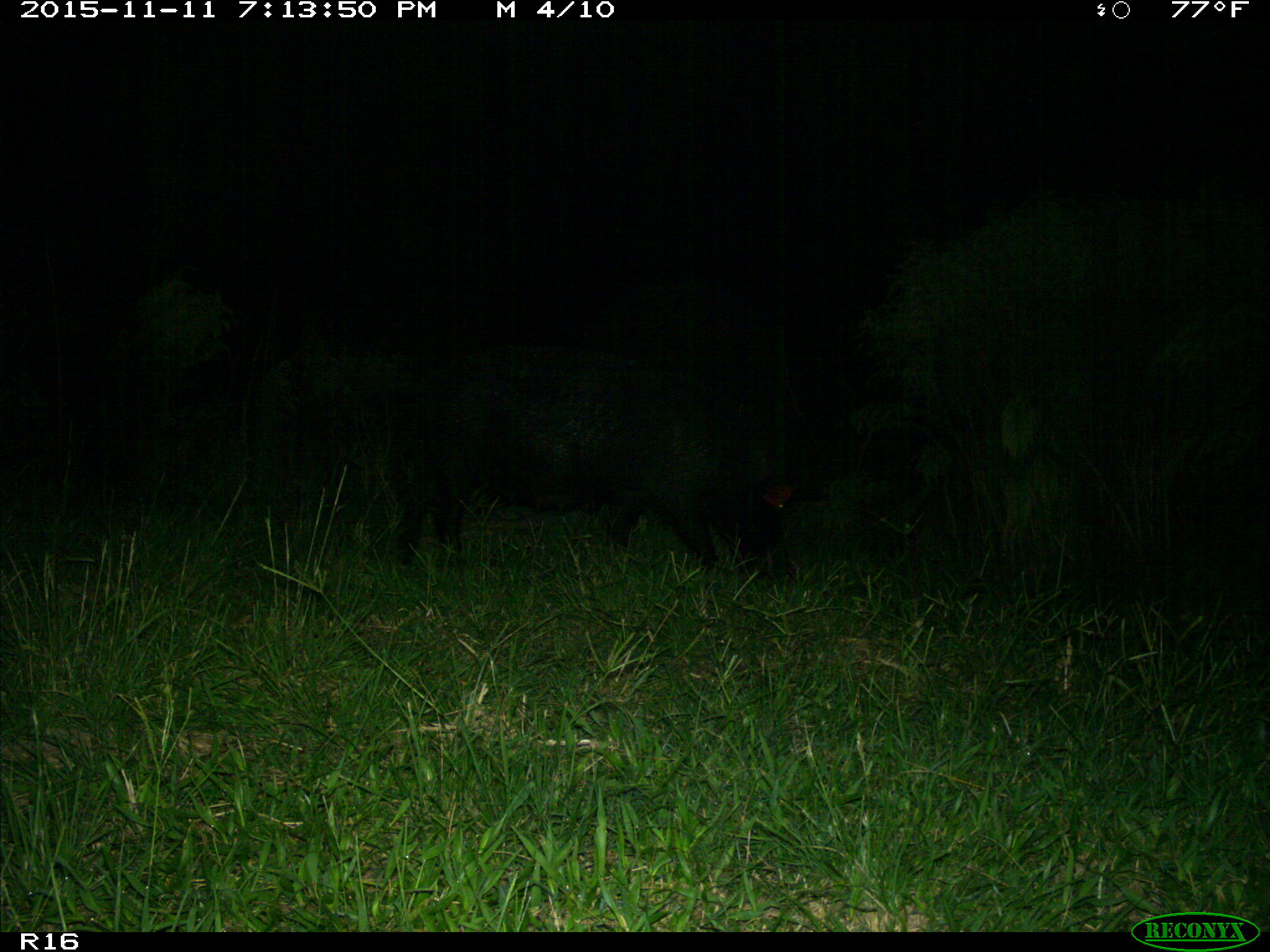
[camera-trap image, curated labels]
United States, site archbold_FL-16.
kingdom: Animalia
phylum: Chordata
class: Mammalia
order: Artiodactyla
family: Suidae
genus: Sus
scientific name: Sus scrofa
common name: wild boar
Sus scrofa (wild boar).